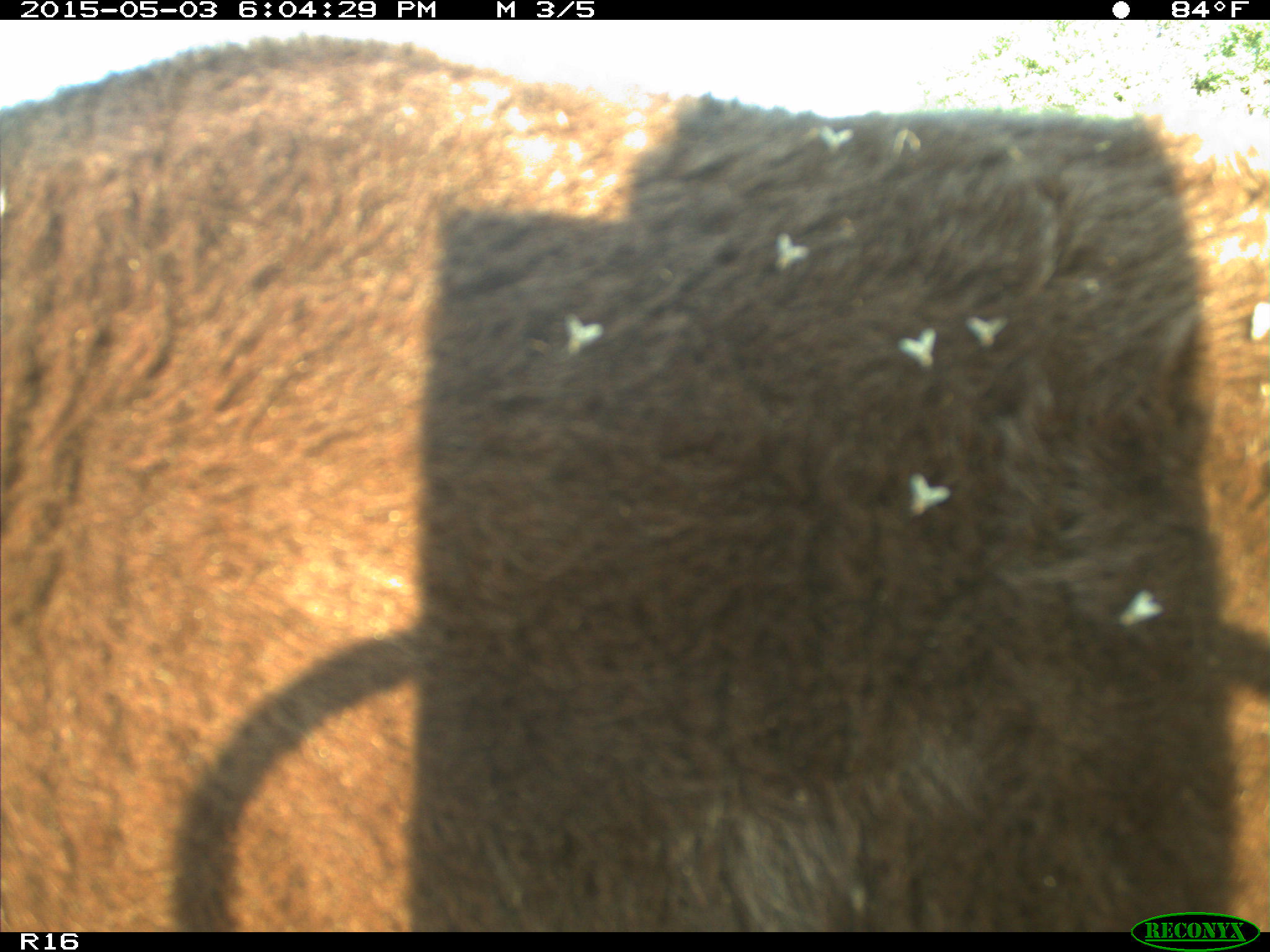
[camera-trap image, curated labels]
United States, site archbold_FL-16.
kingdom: Animalia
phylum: Chordata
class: Mammalia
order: Artiodactyla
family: Bovidae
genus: Bos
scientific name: Bos taurus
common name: domestic cow